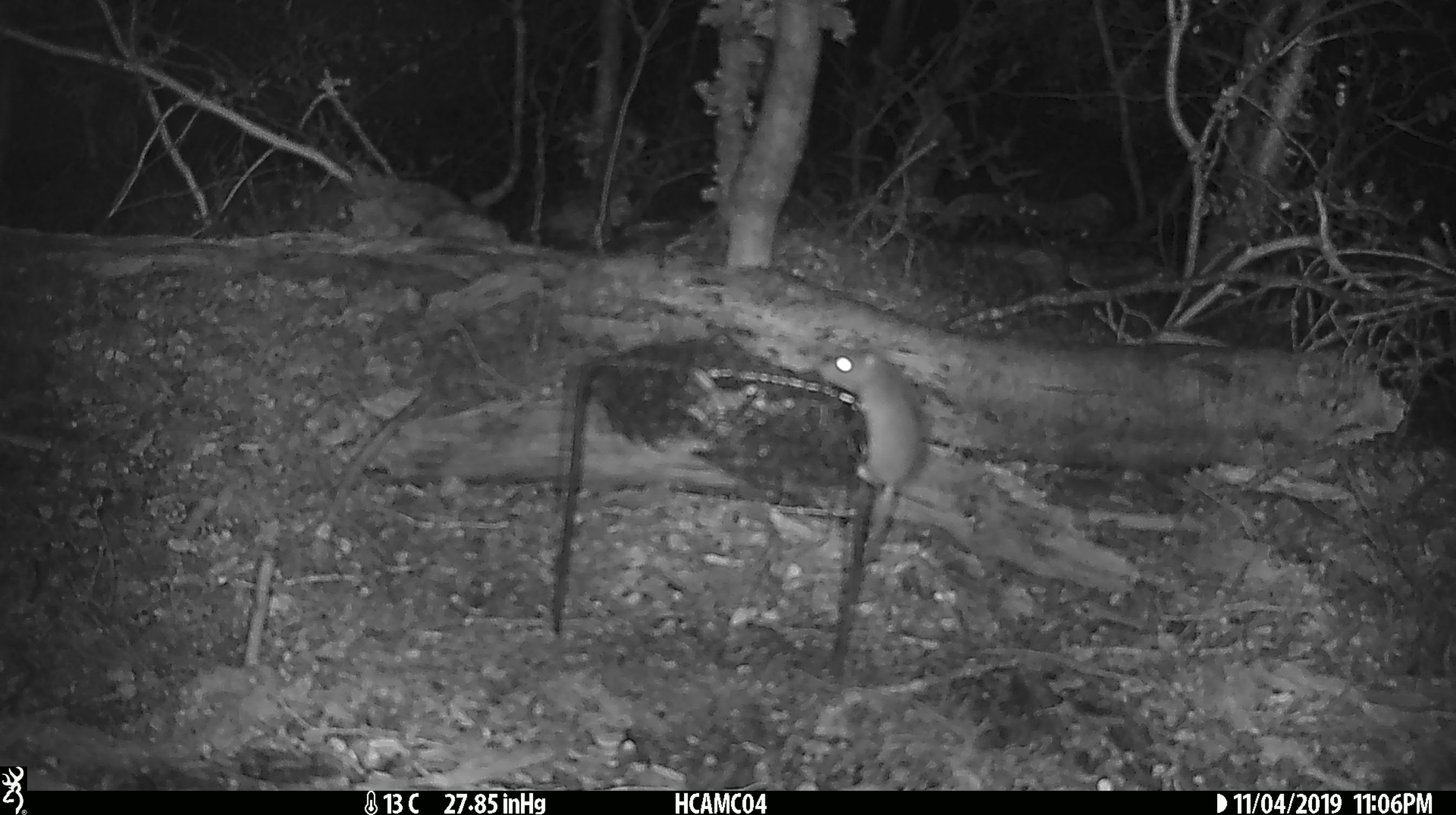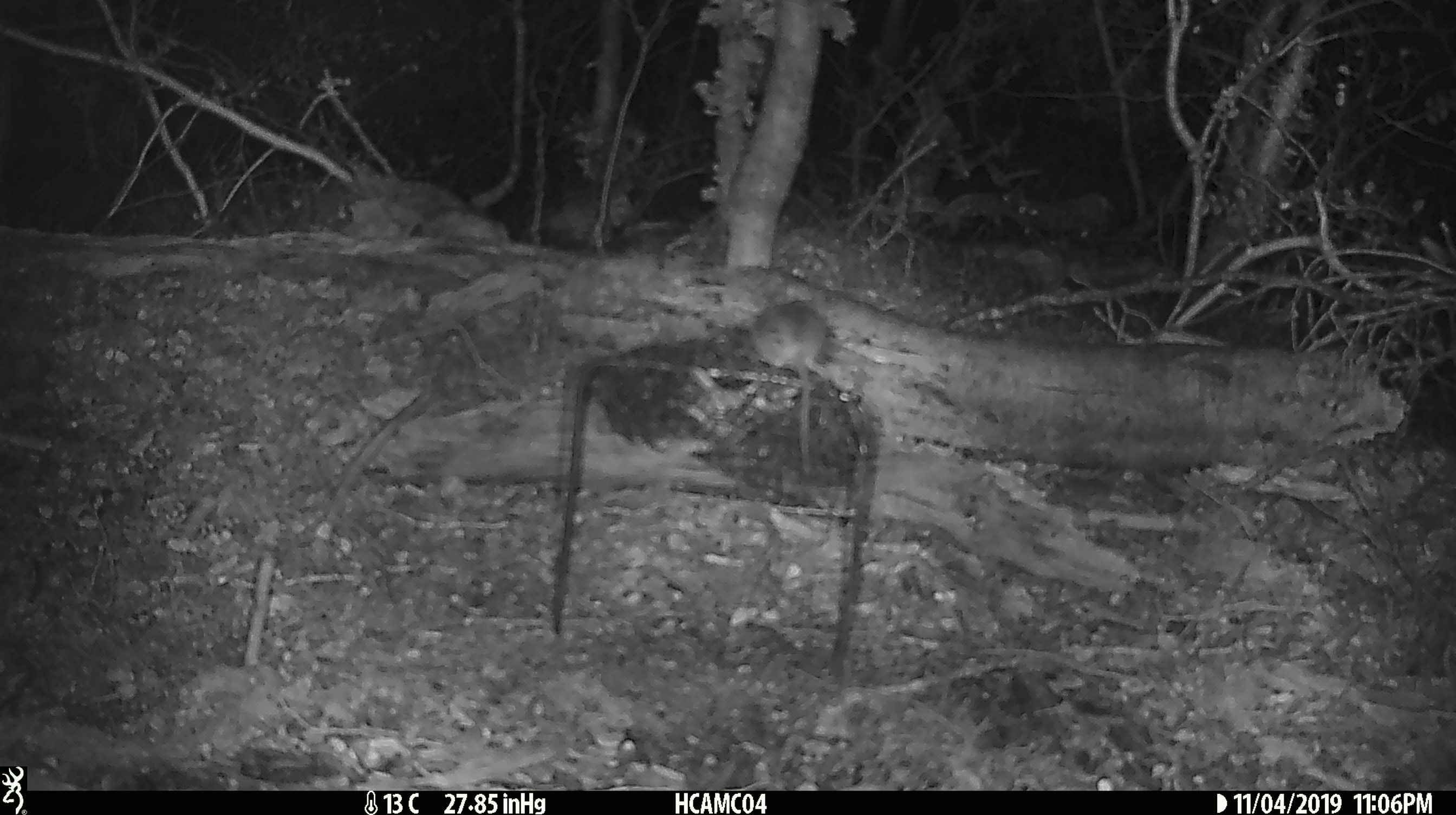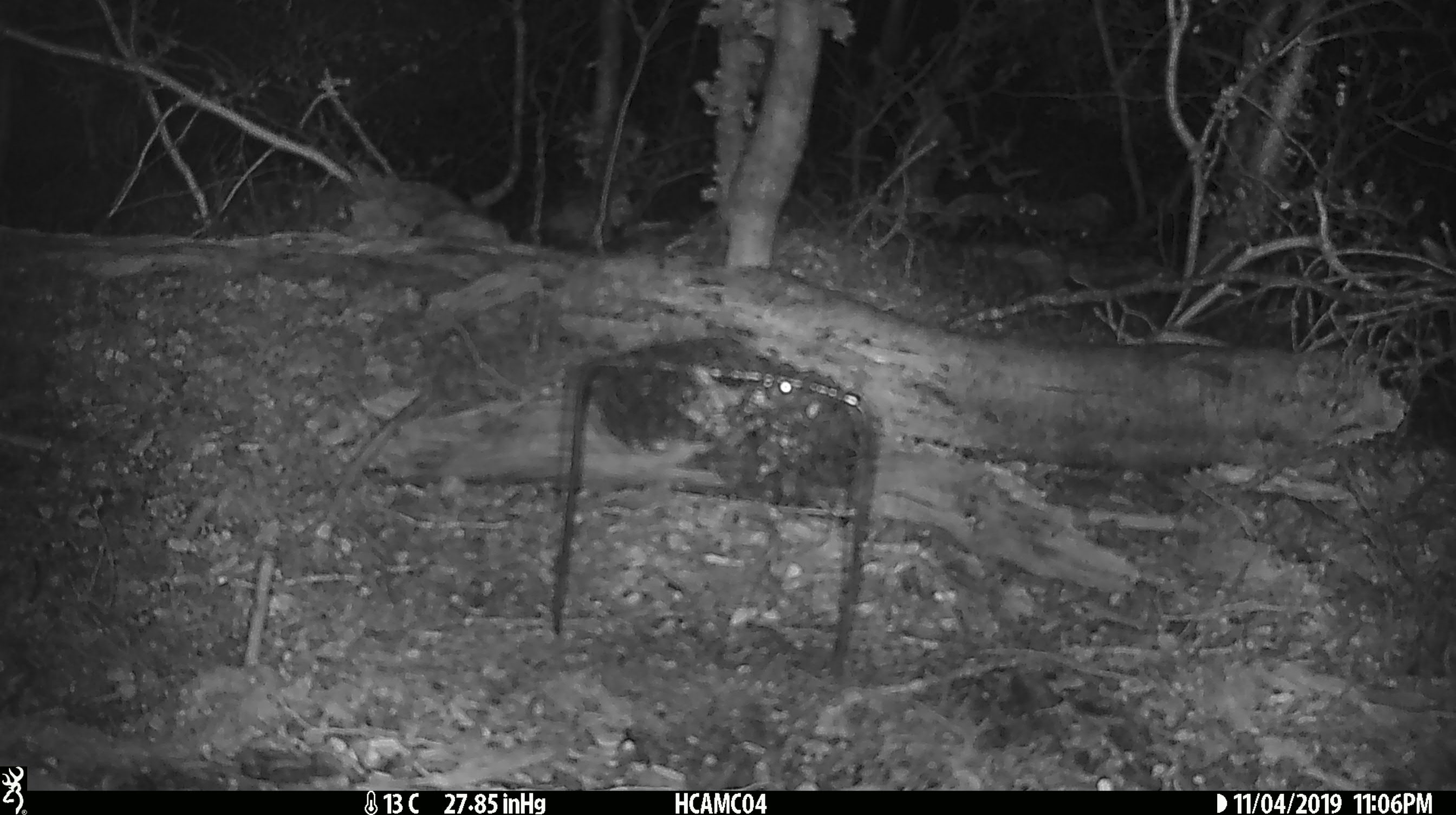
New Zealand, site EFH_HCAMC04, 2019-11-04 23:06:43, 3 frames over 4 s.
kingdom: Animalia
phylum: Chordata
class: Mammalia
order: Rodentia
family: Muridae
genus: Mus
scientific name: Mus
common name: mouse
Mouse (Mus).